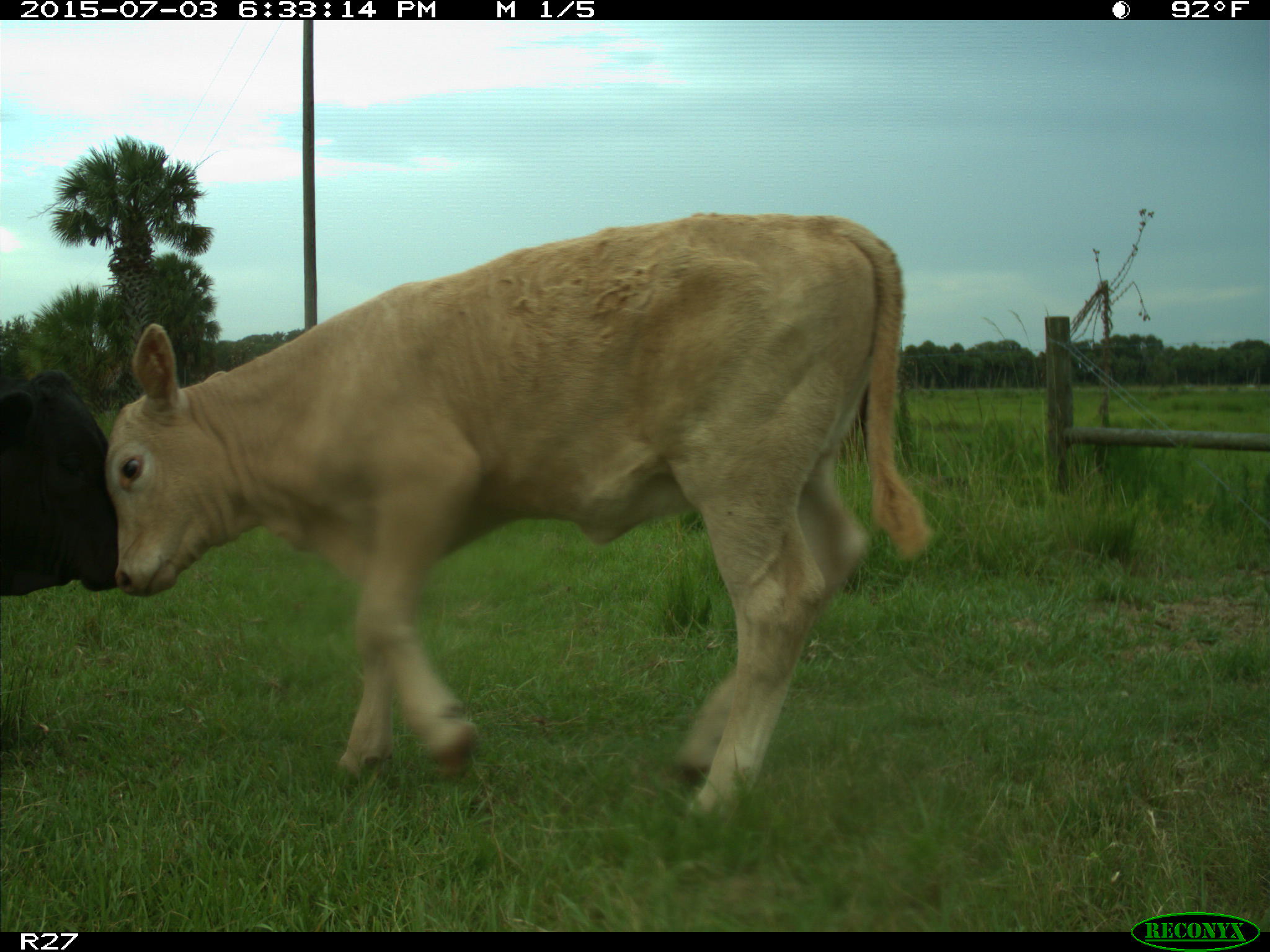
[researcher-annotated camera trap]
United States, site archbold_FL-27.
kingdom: Animalia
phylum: Chordata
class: Mammalia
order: Artiodactyla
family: Bovidae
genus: Bos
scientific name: Bos taurus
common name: domestic cow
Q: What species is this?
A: Bos taurus (domestic cow).